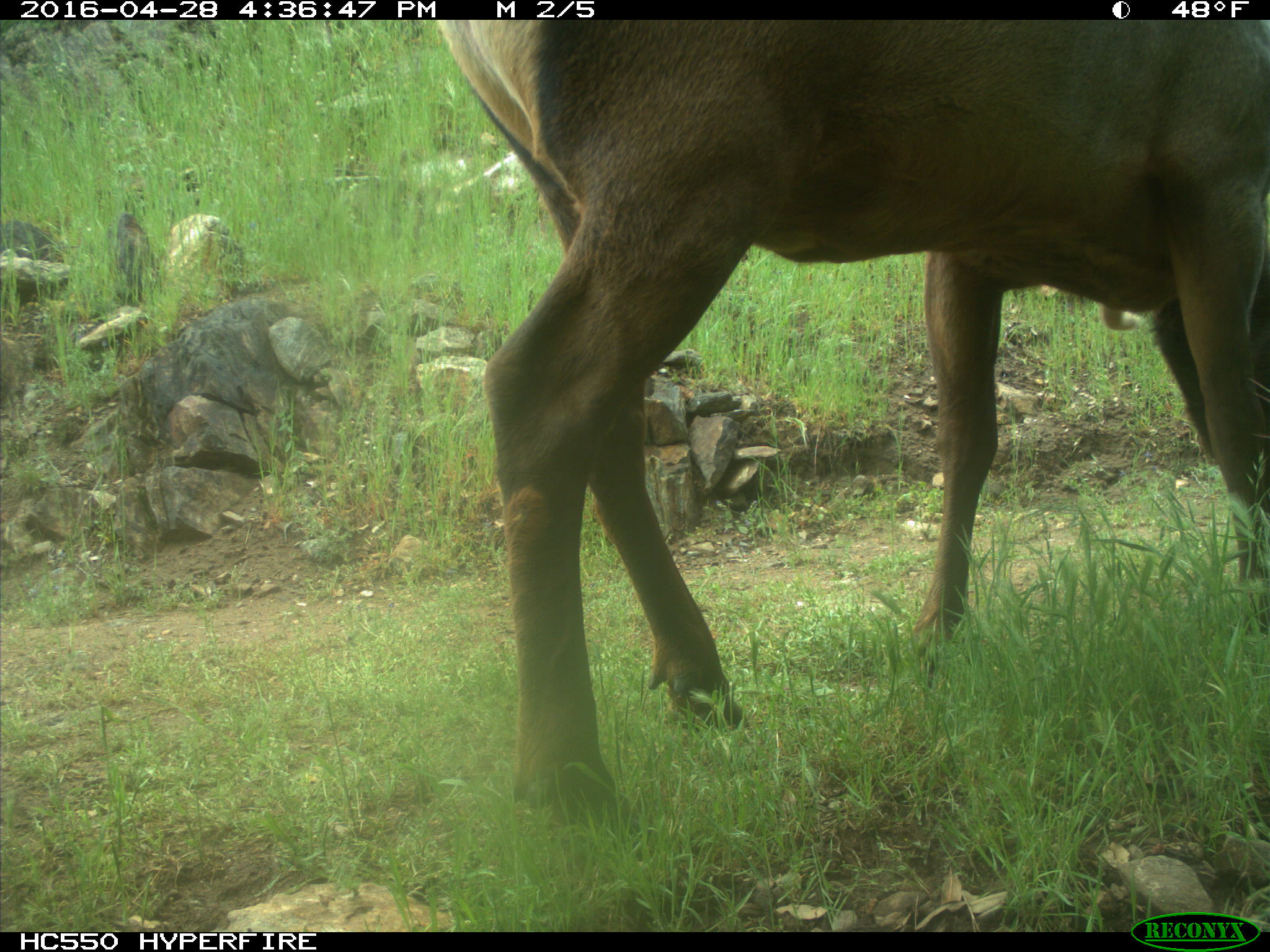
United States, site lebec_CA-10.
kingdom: Animalia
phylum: Chordata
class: Mammalia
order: Artiodactyla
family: Cervidae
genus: Cervus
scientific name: Cervus canadensis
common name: elk